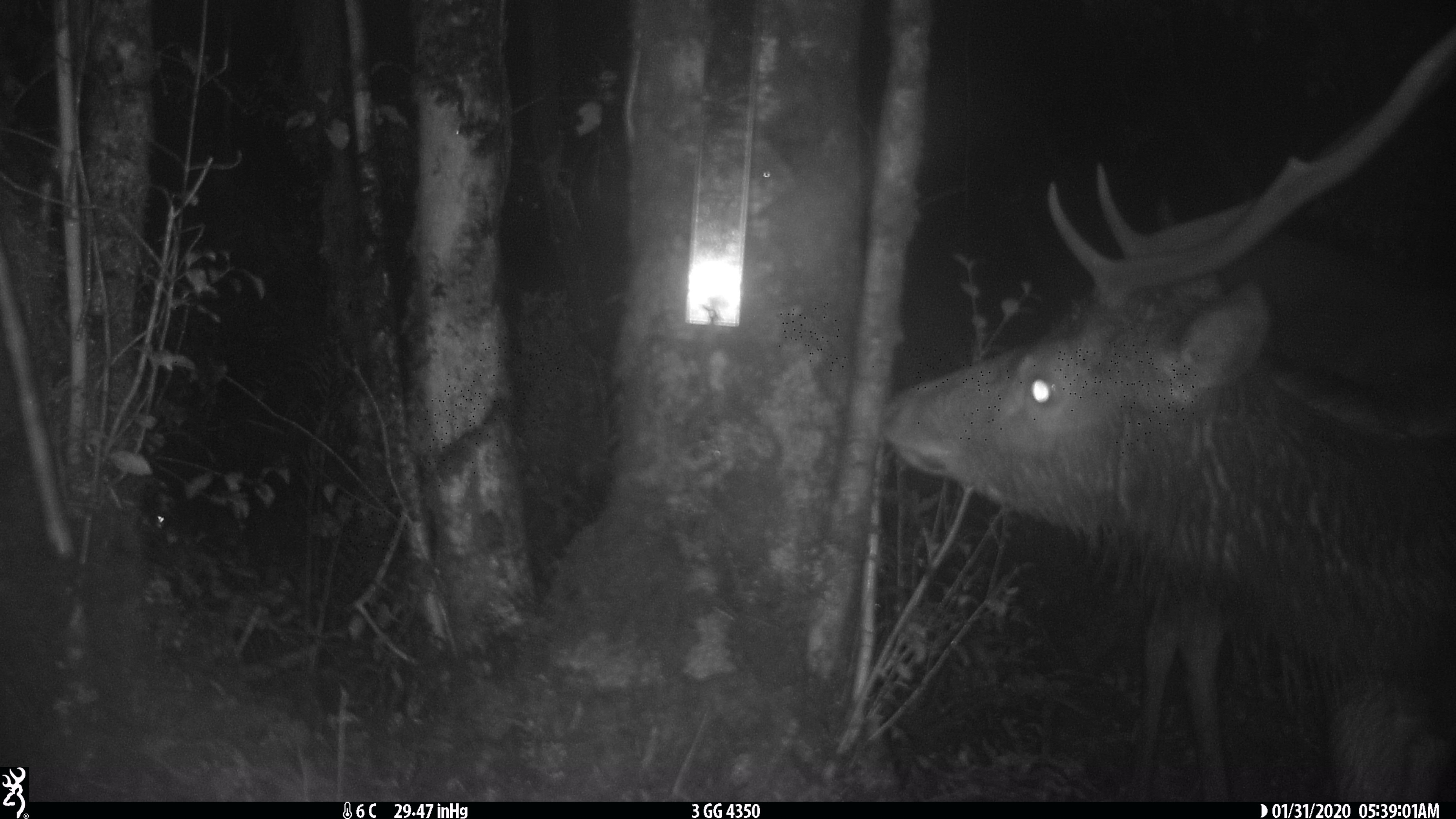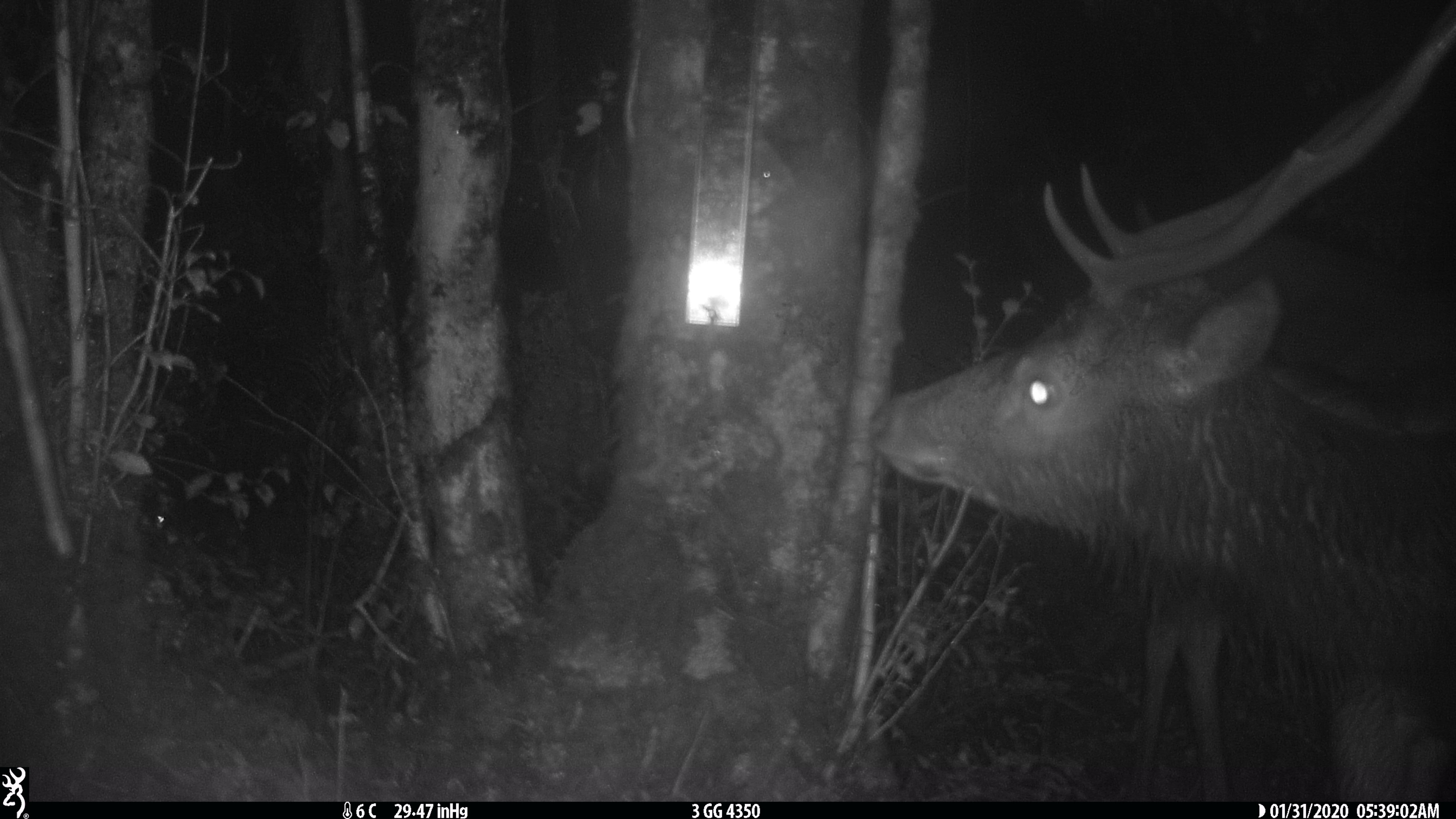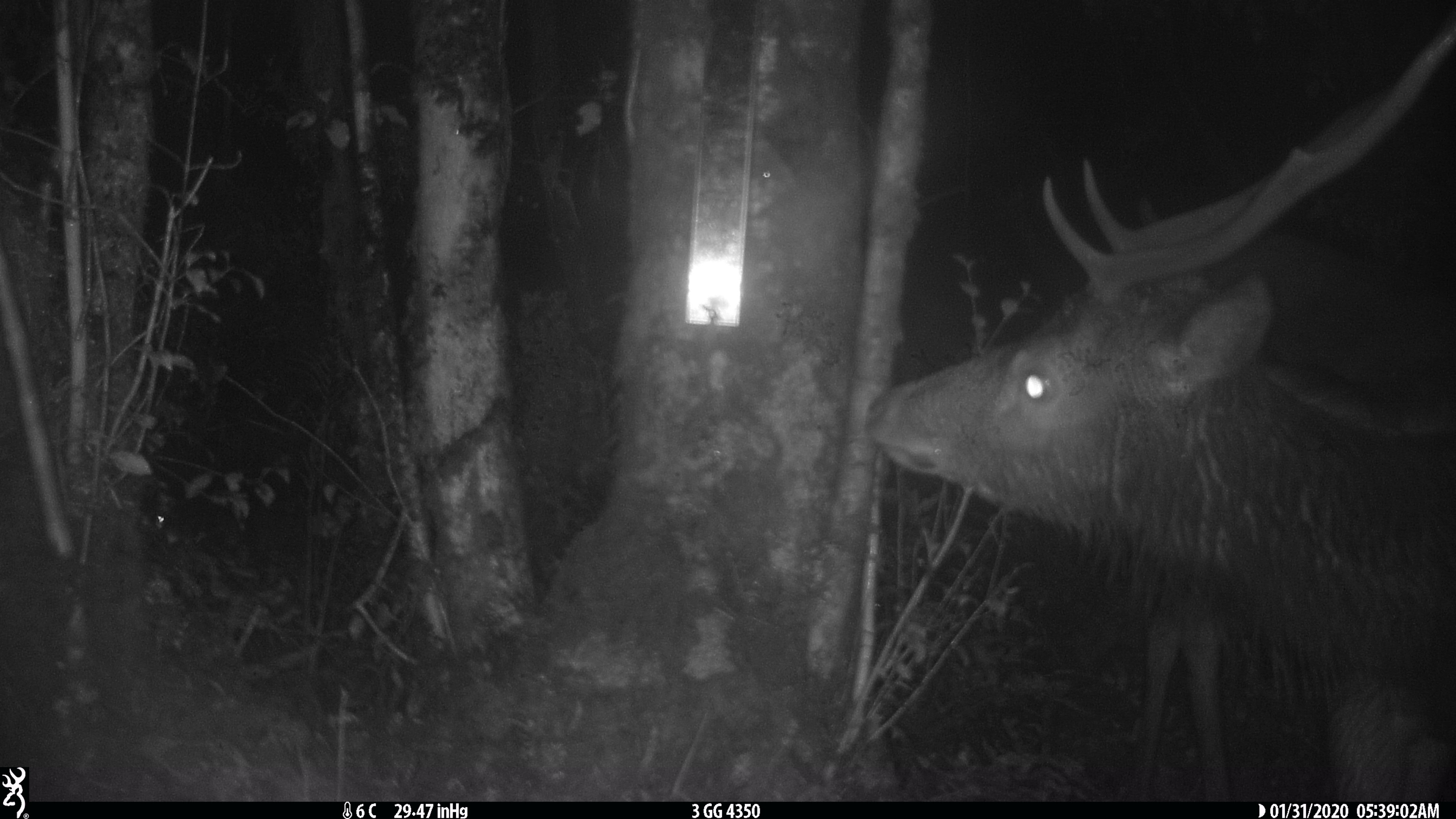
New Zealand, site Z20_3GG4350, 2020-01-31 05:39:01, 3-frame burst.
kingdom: Animalia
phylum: Chordata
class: Mammalia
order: Artiodactyla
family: Cervidae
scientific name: Cervidae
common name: deer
Deer (Cervidae).